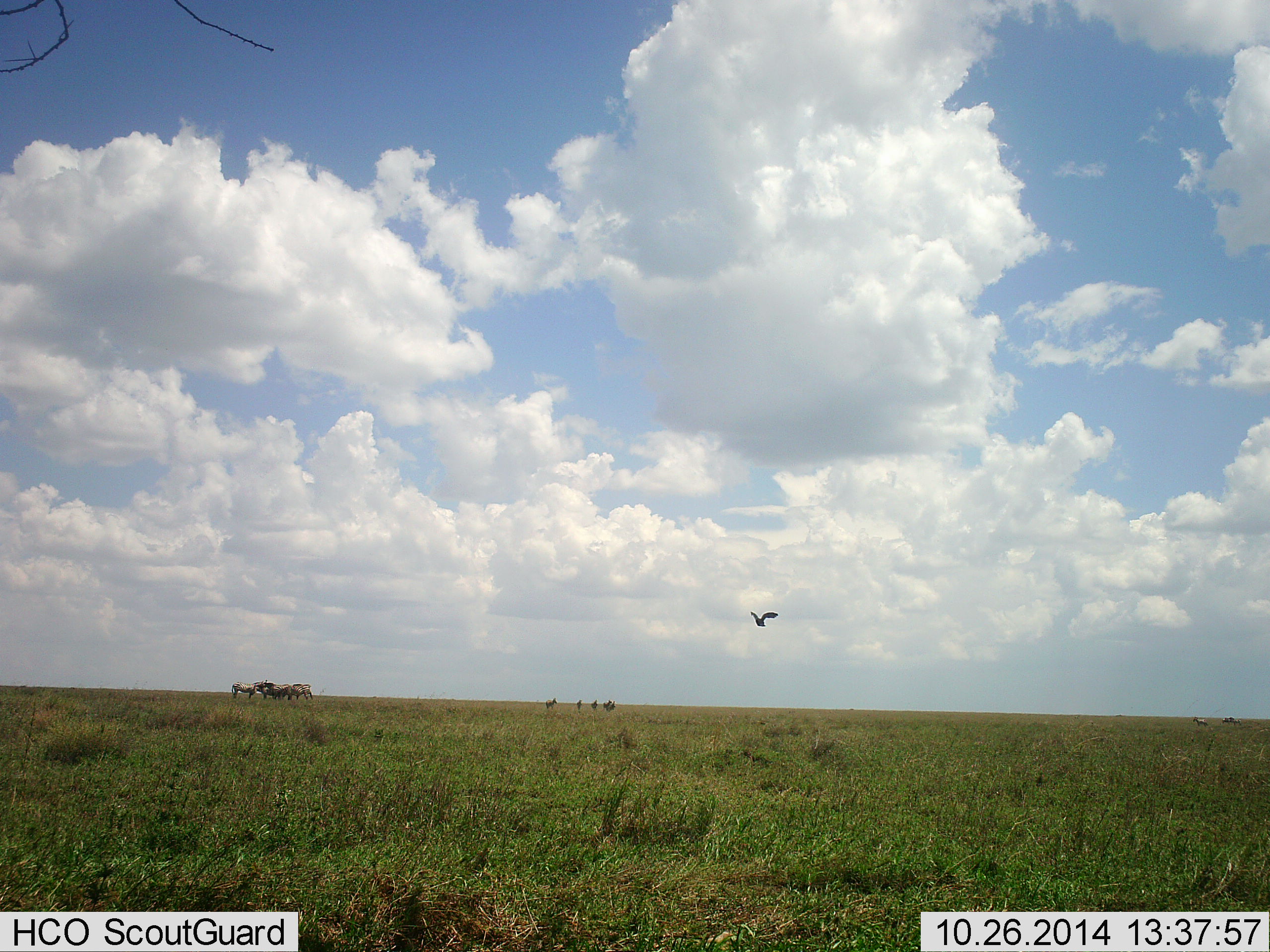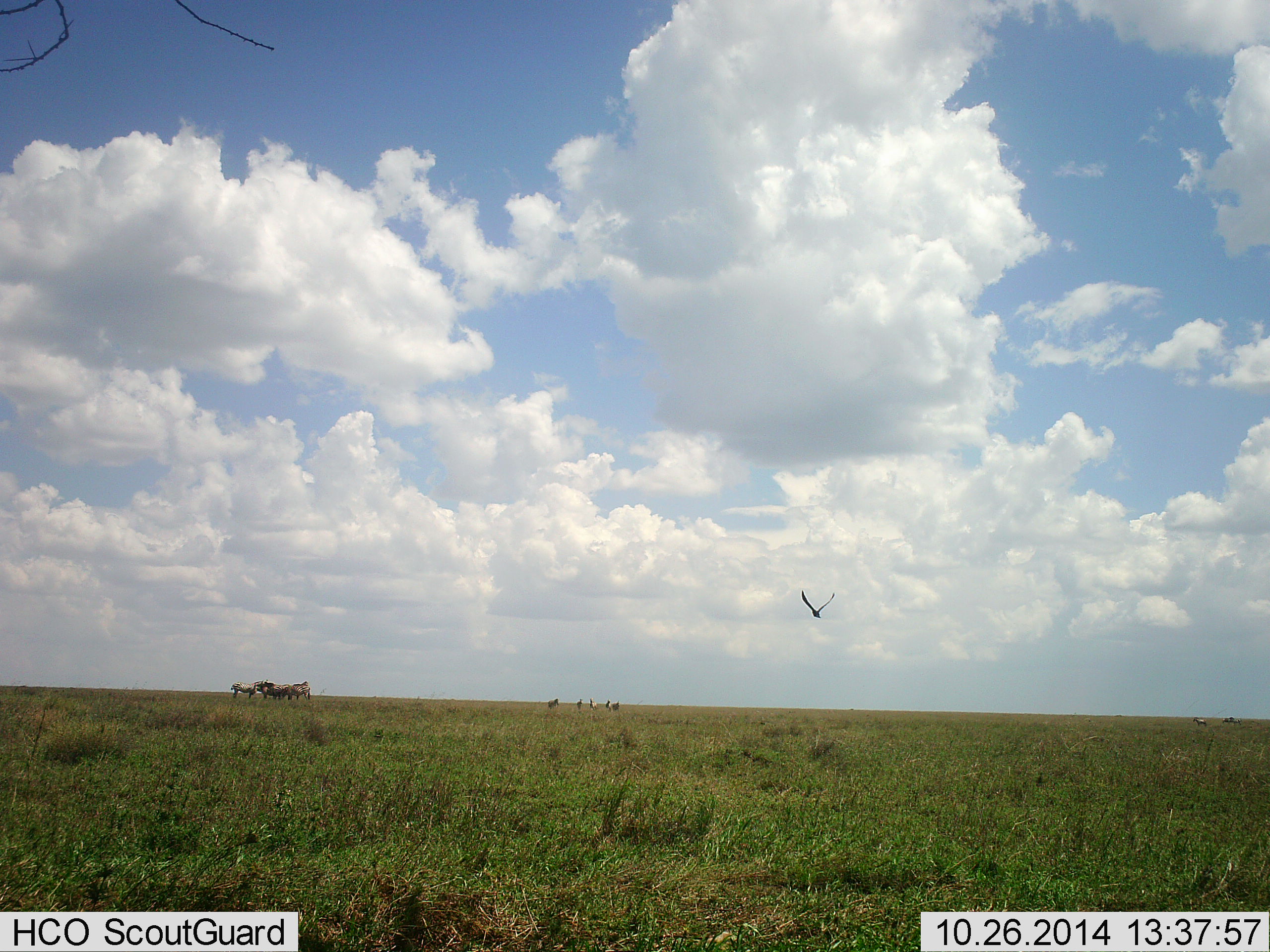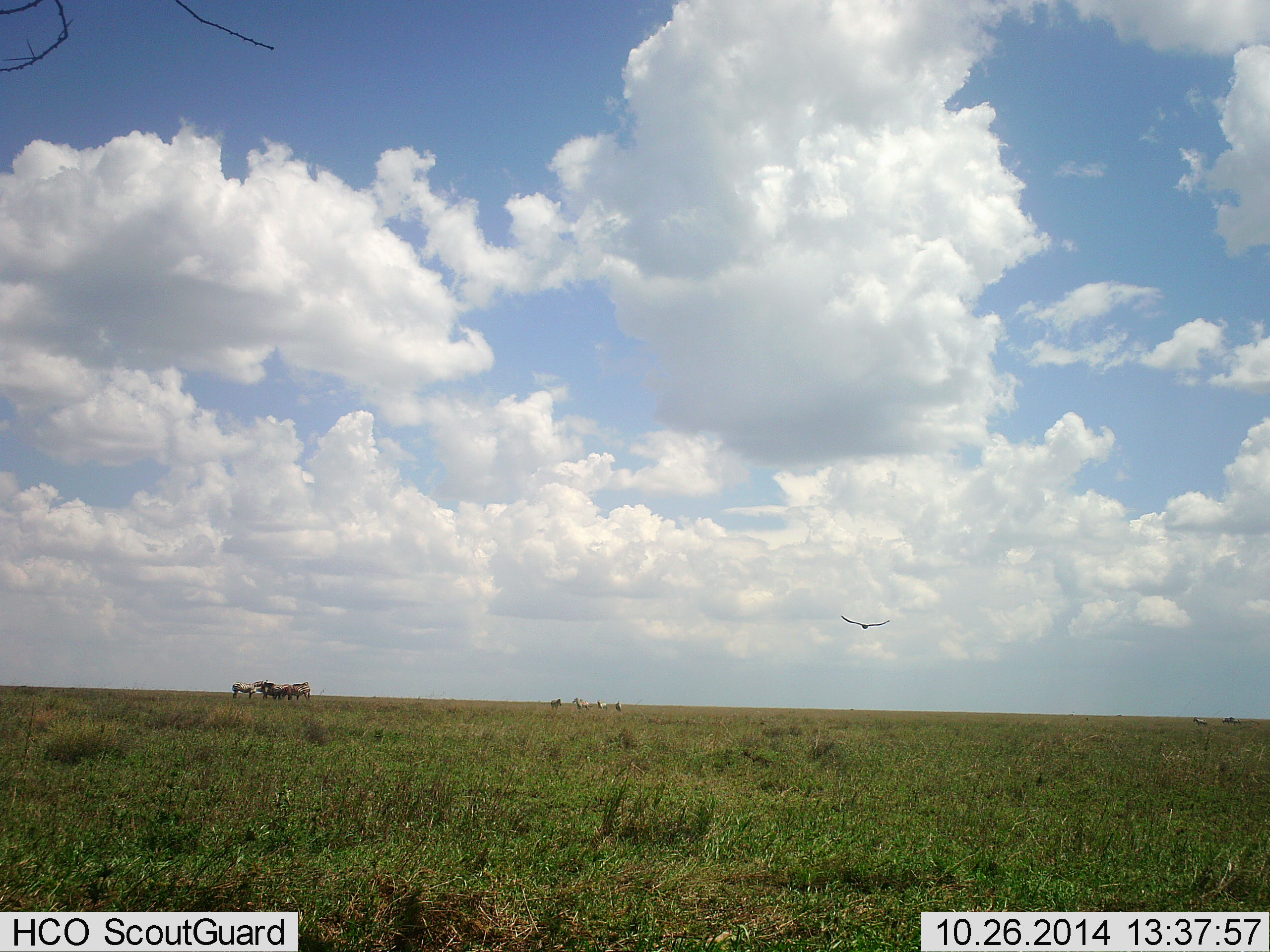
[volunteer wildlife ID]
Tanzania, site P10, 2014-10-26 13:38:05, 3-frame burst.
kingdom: Animalia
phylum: Chordata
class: Aves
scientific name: Aves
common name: bird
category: otherbird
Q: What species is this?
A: Otherbird (bird) (Aves).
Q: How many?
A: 1.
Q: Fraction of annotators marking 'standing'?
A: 0%.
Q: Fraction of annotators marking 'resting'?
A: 0%.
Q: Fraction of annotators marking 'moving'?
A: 100%.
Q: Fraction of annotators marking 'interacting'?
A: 0%.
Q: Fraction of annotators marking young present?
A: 0%.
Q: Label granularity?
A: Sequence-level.